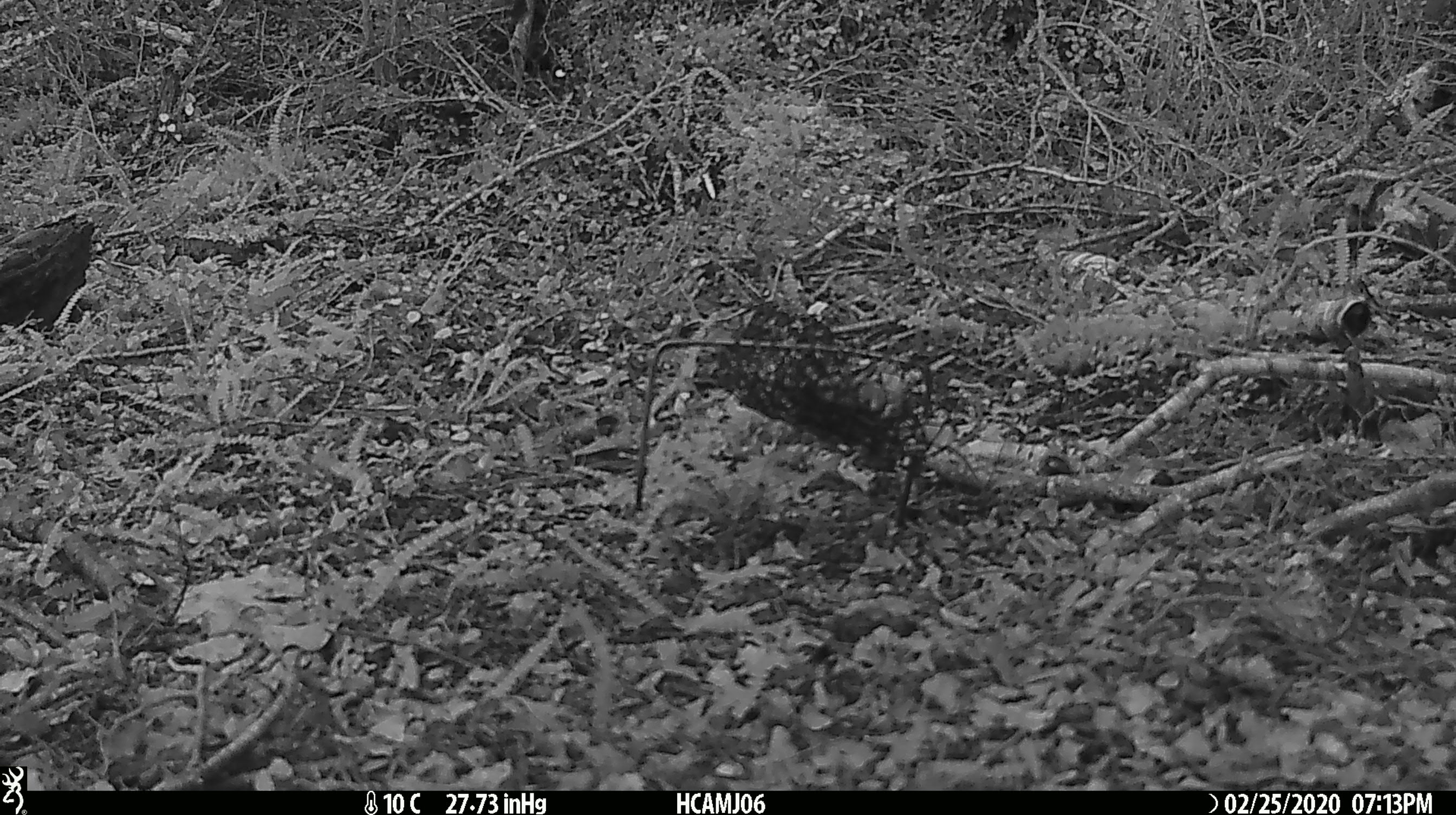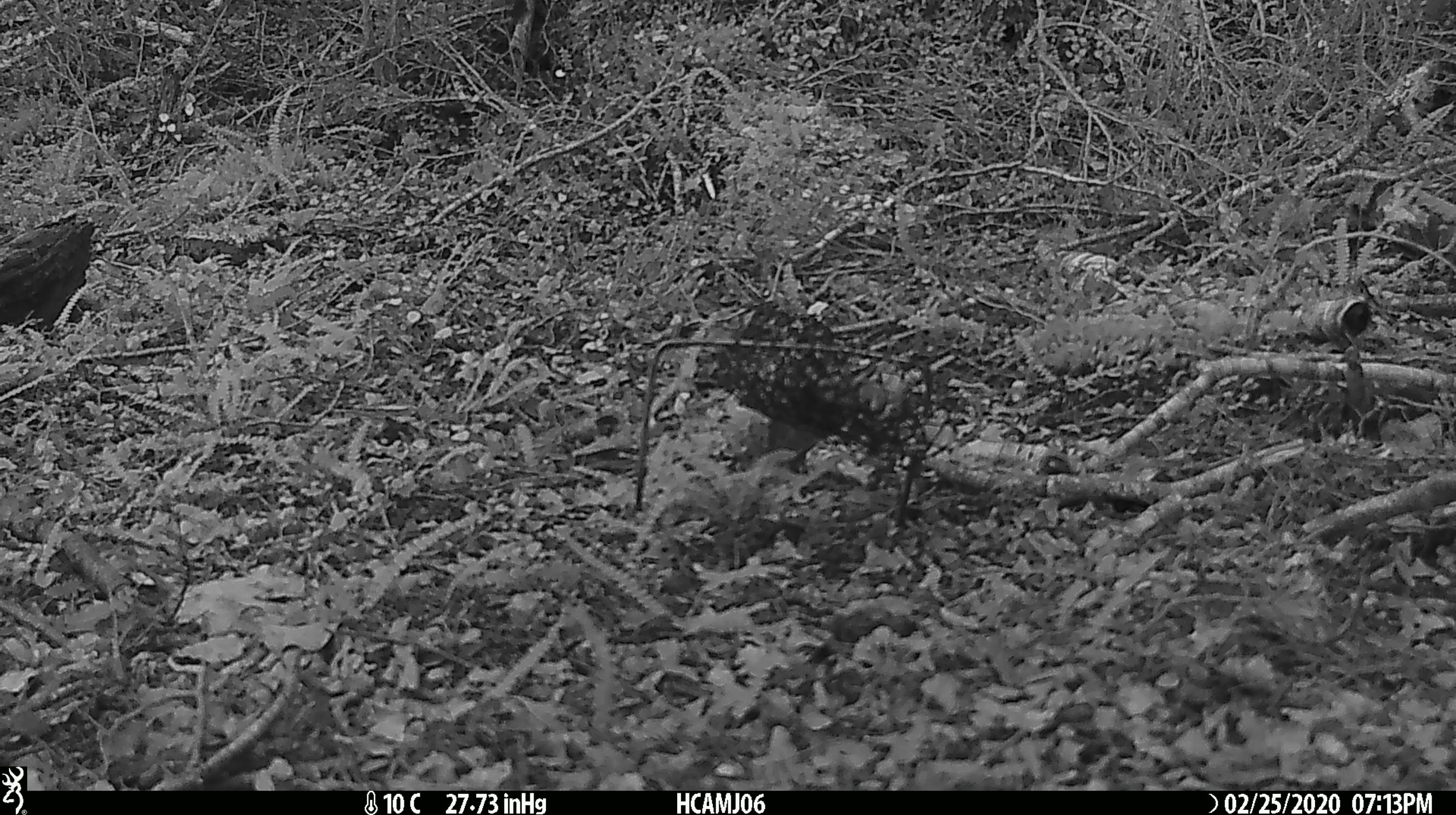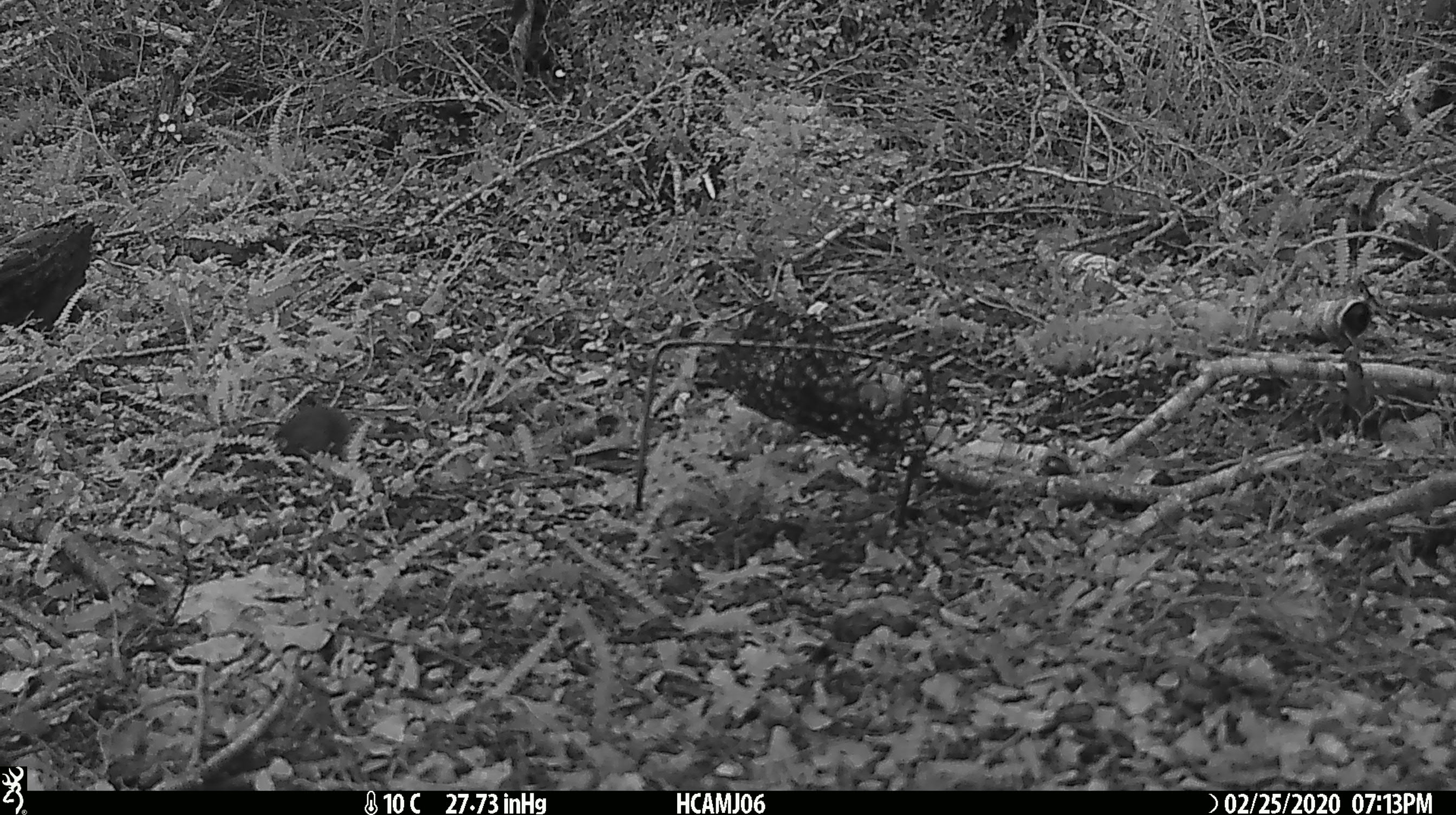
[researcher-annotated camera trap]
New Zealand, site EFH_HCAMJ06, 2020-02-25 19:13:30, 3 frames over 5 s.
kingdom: Animalia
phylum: Chordata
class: Mammalia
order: Rodentia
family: Muridae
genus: Mus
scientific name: Mus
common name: mouse